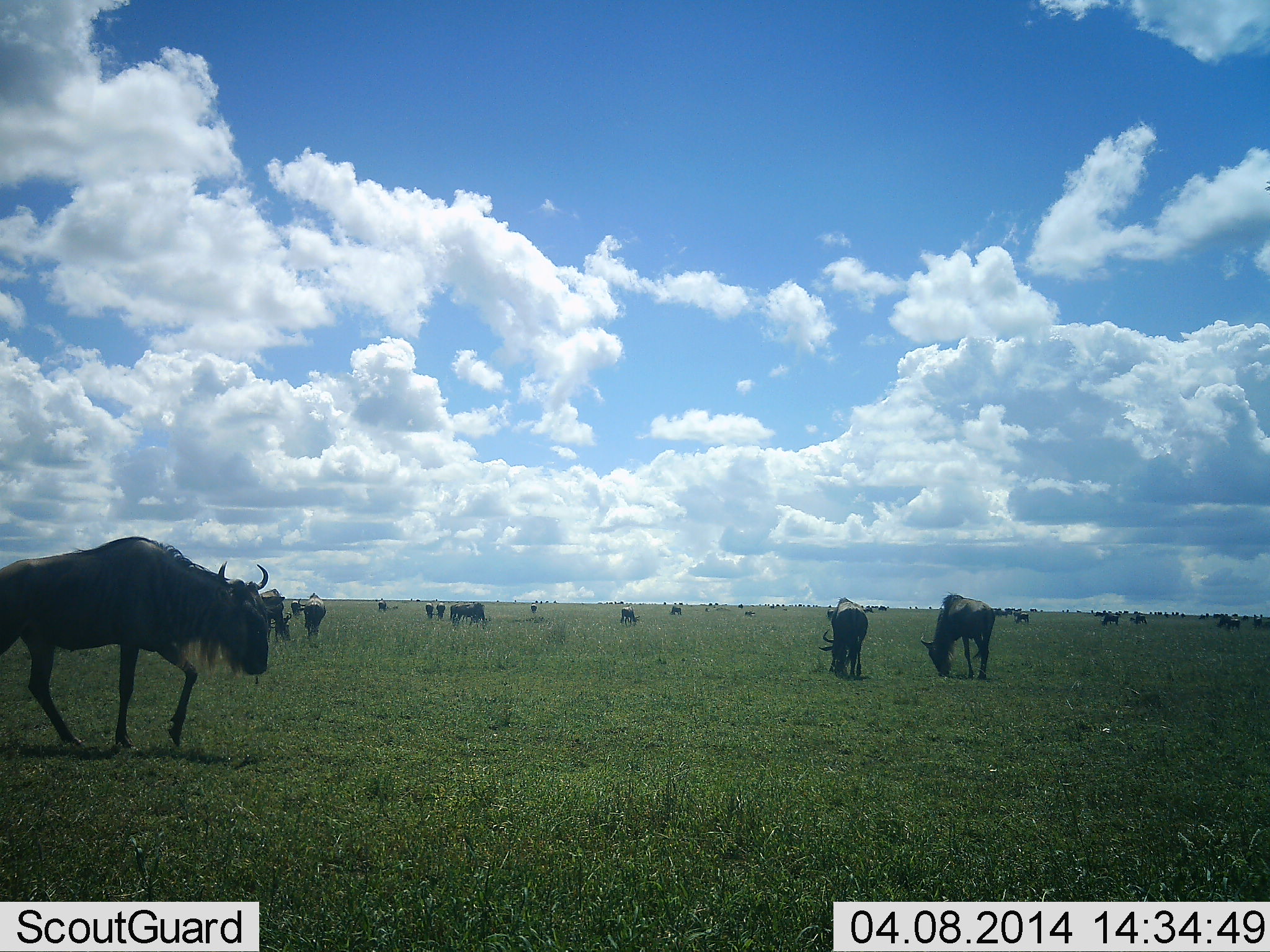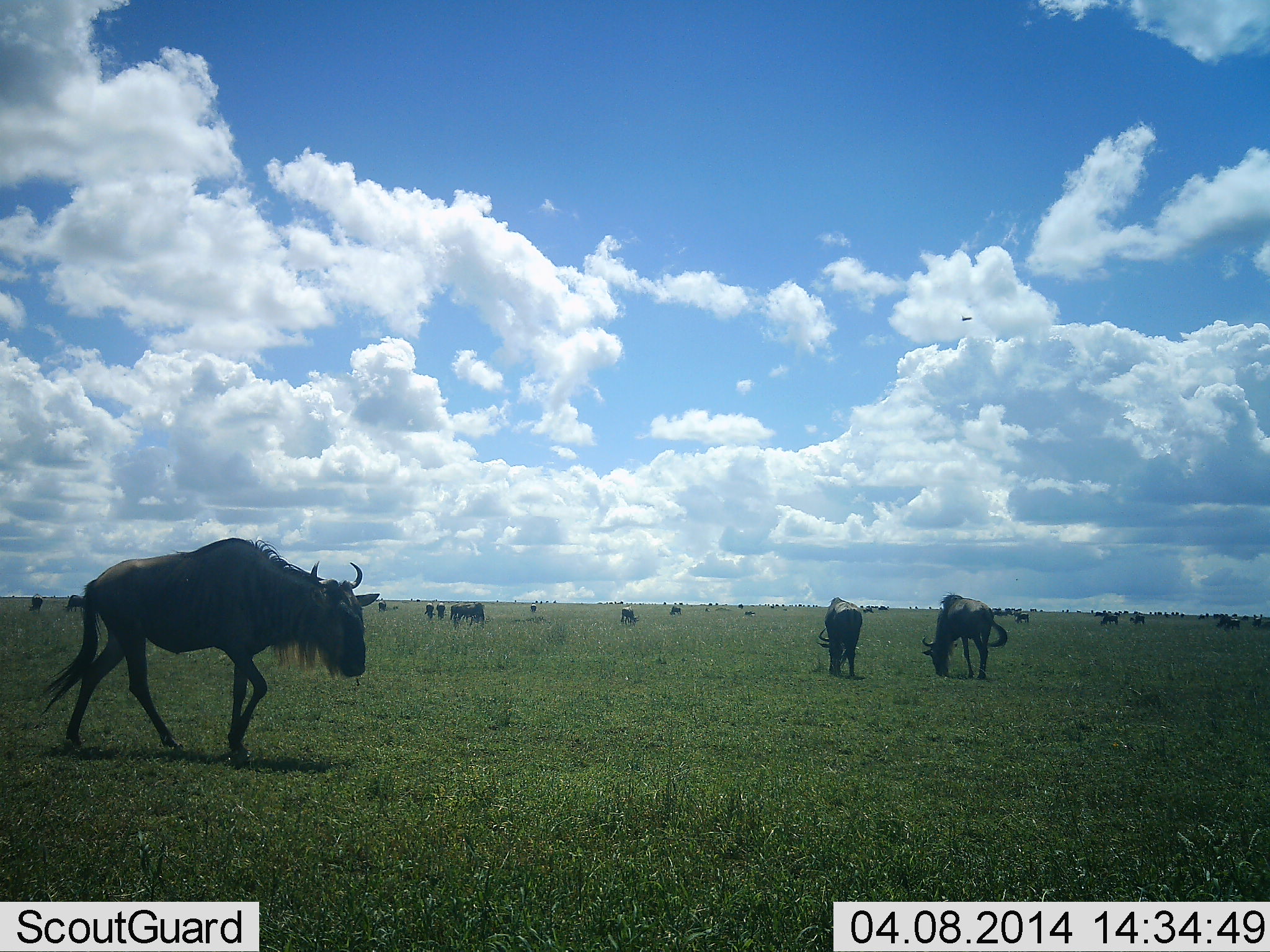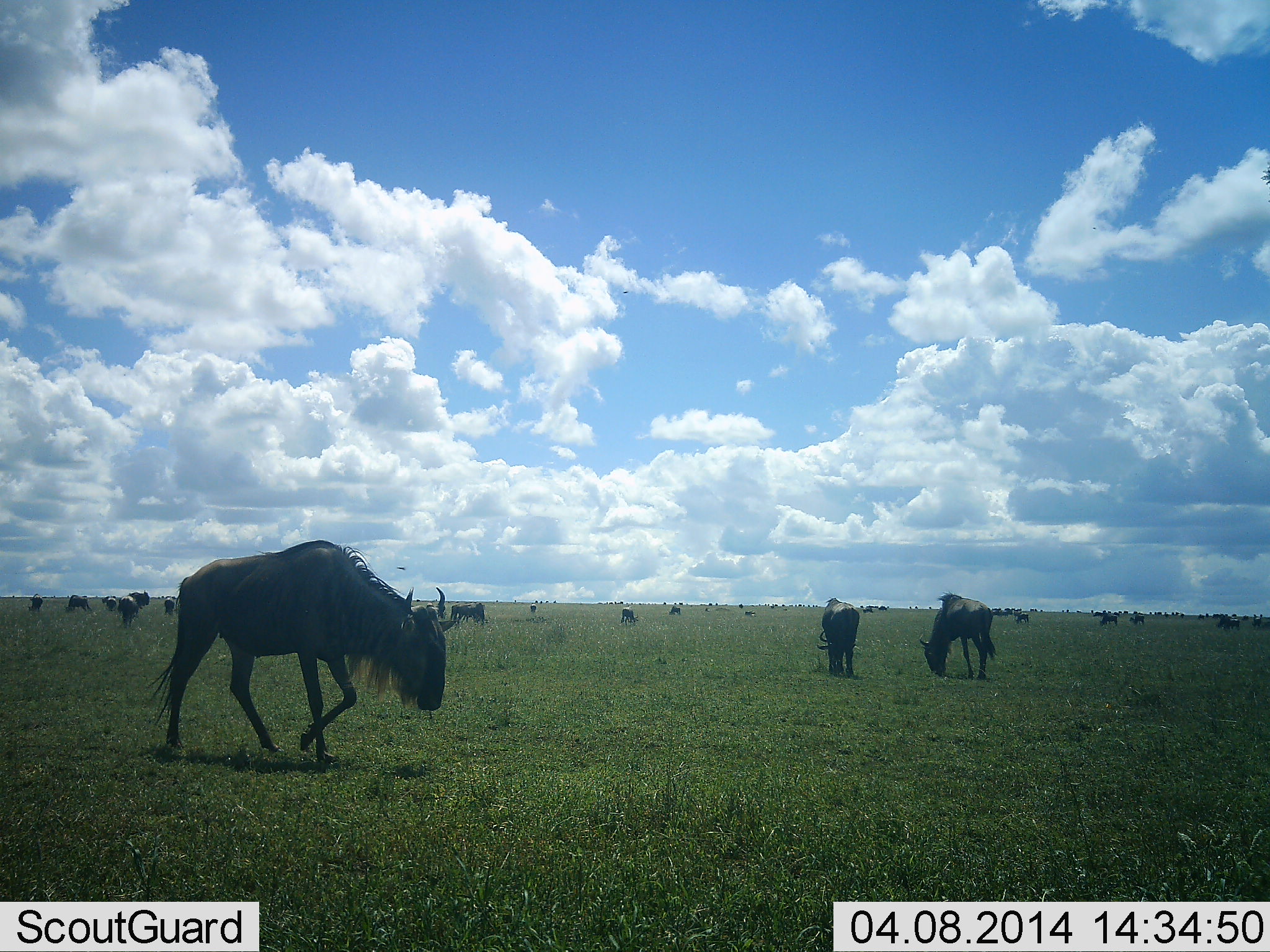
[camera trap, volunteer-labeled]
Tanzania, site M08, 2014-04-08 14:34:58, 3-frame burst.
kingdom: Animalia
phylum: Chordata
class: Mammalia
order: Artiodactyla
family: Bovidae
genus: Connochaetes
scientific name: Connochaetes taurinus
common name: blue wildebeest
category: wildebeest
Wildebeest (blue wildebeest) (Connochaetes taurinus), count 11-50. Behavior (volunteer vote fractions): standing 50%, resting 0%, moving 80%, interacting 0%. Young present (vote fraction): 0%. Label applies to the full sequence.